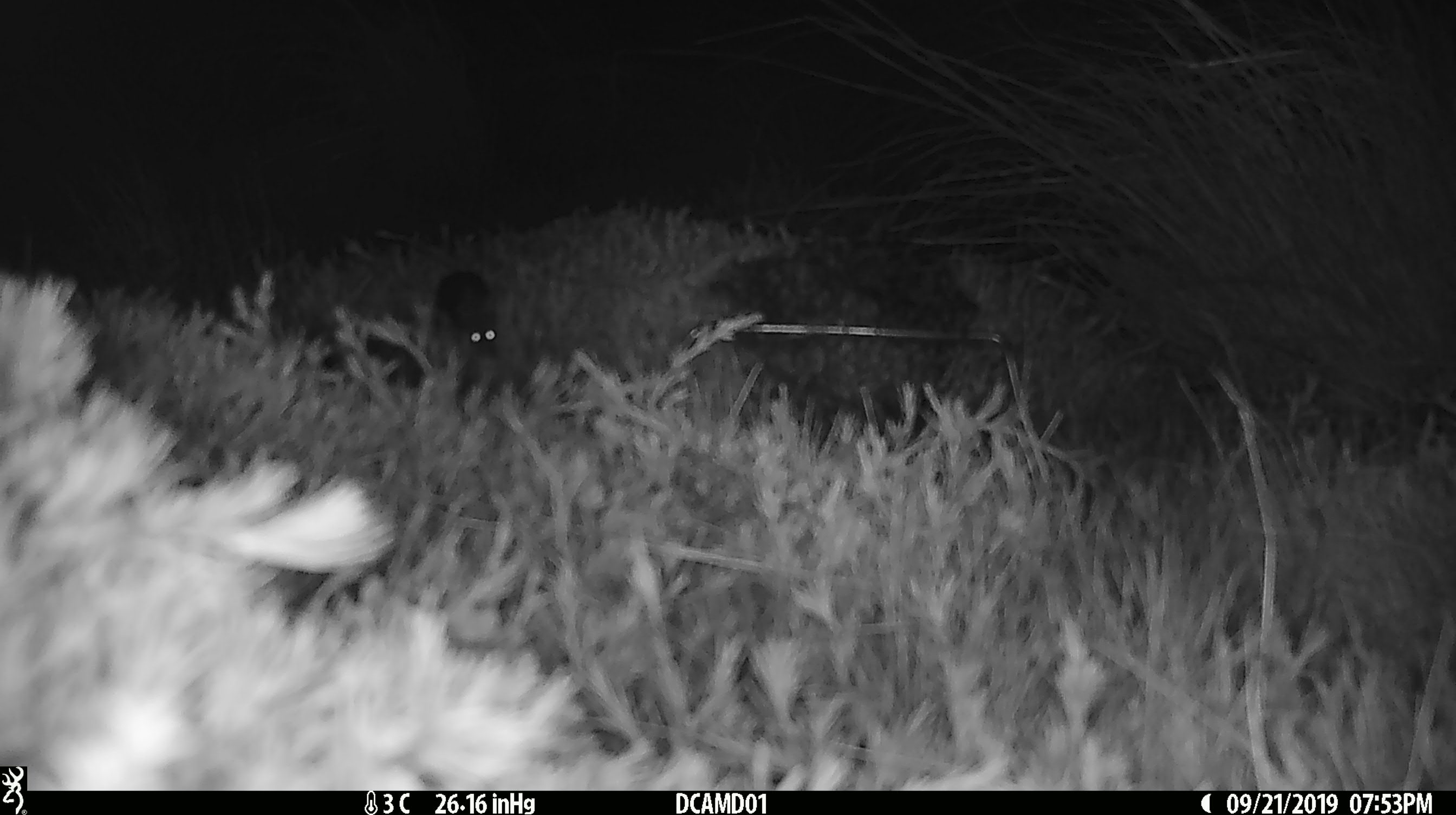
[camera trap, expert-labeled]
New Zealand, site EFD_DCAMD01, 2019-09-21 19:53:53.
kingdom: Animalia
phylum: Chordata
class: Mammalia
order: Rodentia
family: Muridae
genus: Mus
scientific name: Mus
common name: mouse